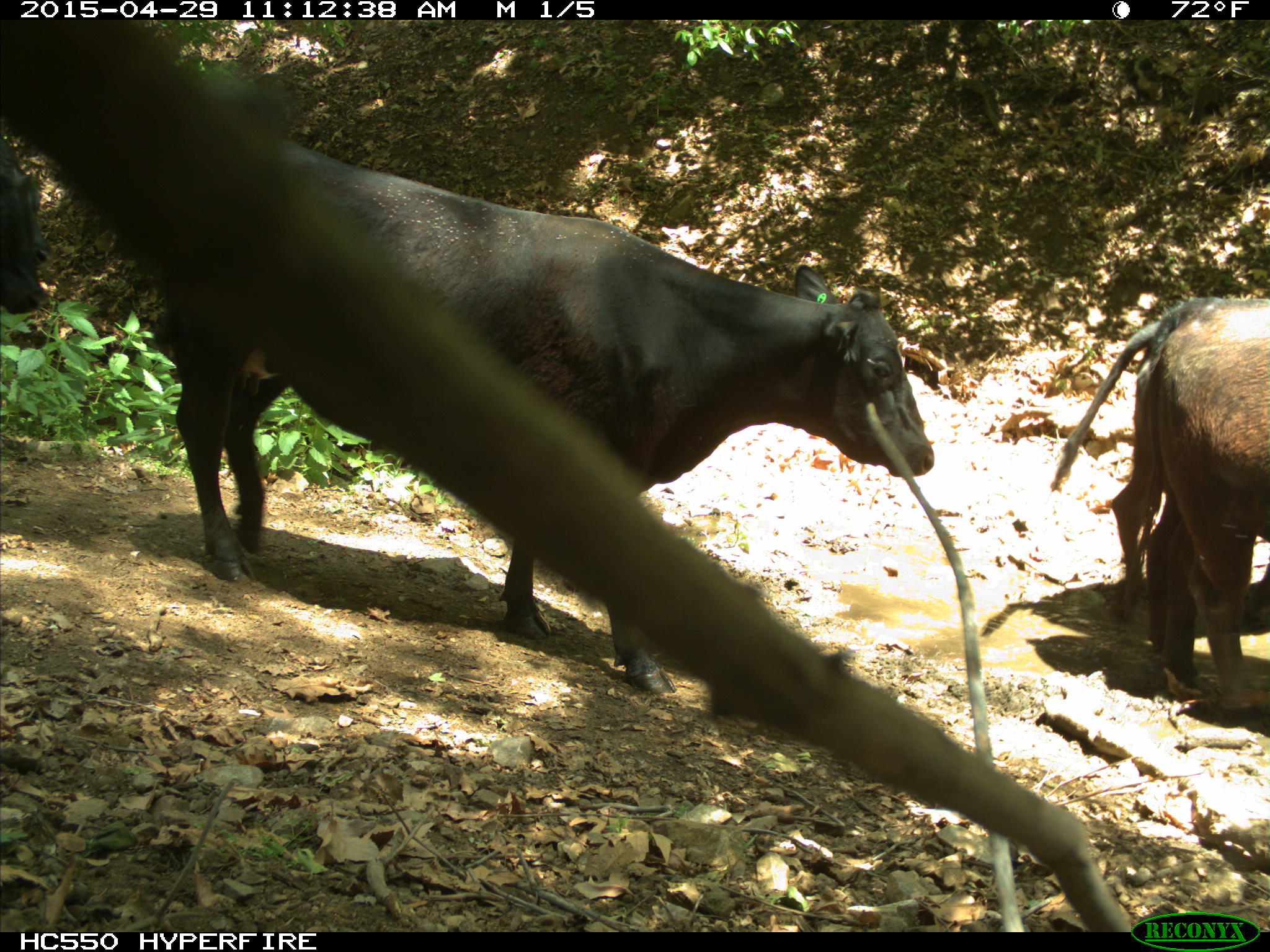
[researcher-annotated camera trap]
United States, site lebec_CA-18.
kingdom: Animalia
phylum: Chordata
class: Mammalia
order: Artiodactyla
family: Bovidae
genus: Bos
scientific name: Bos taurus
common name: domestic cow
Bos taurus (domestic cow).